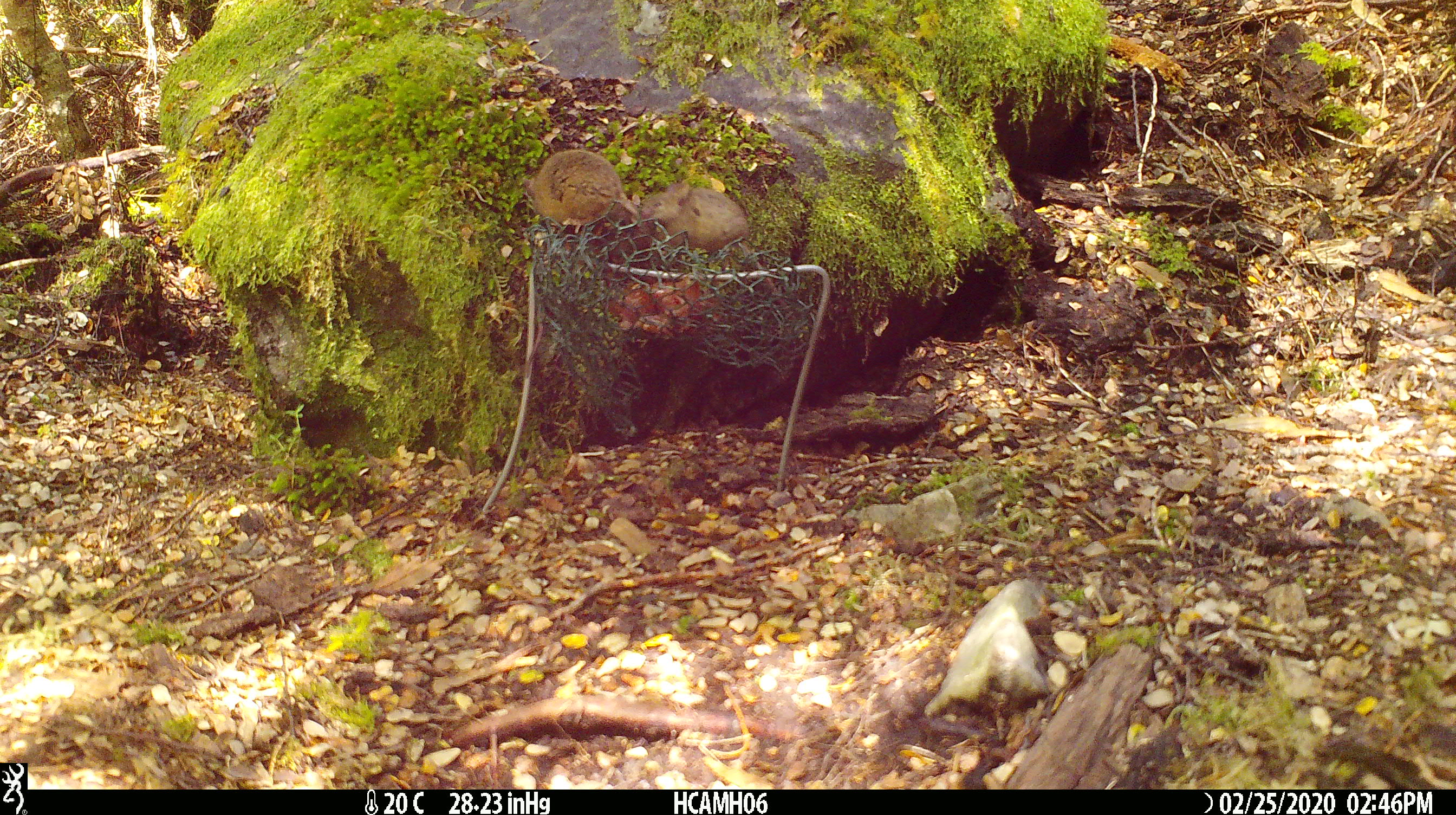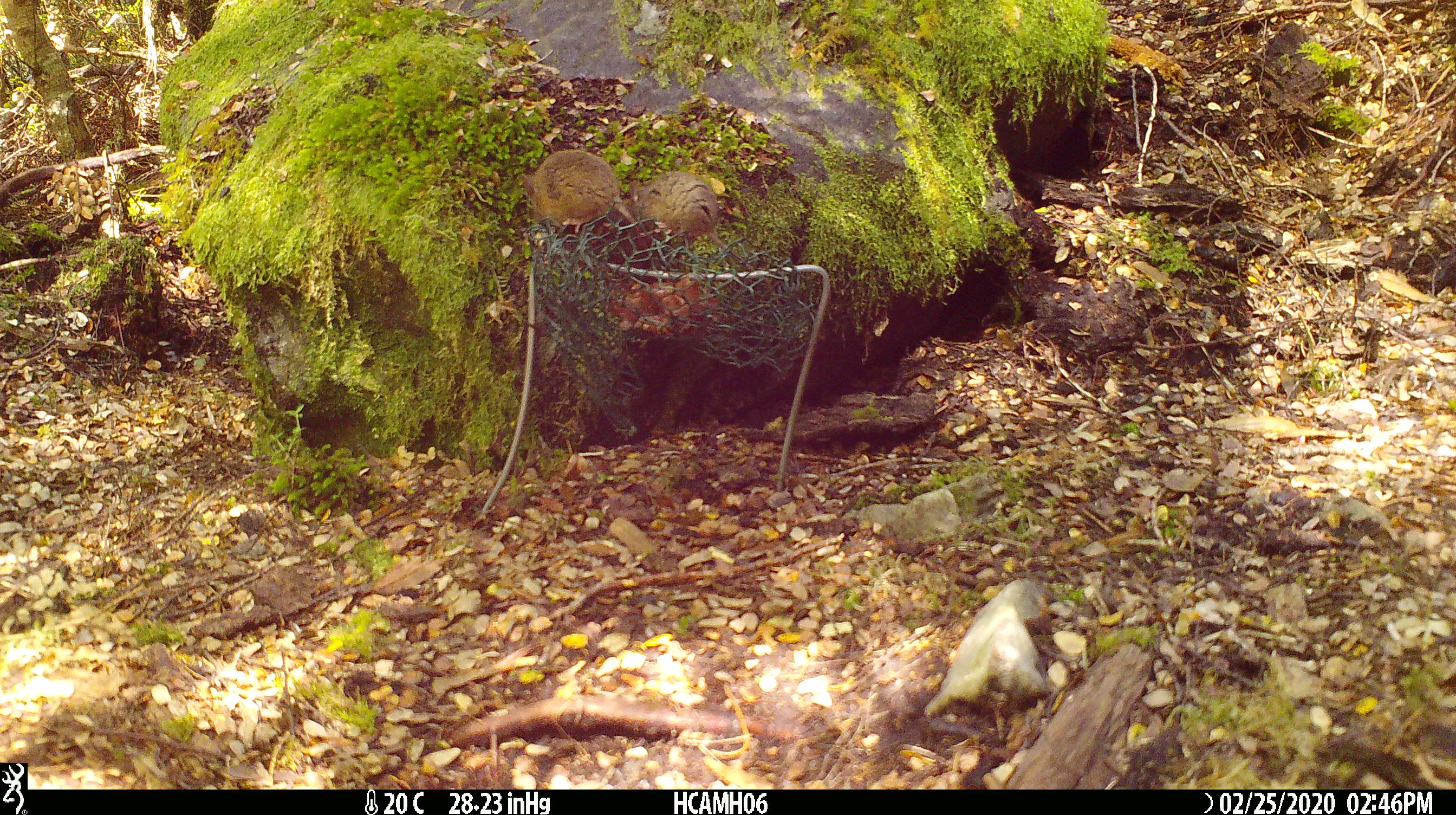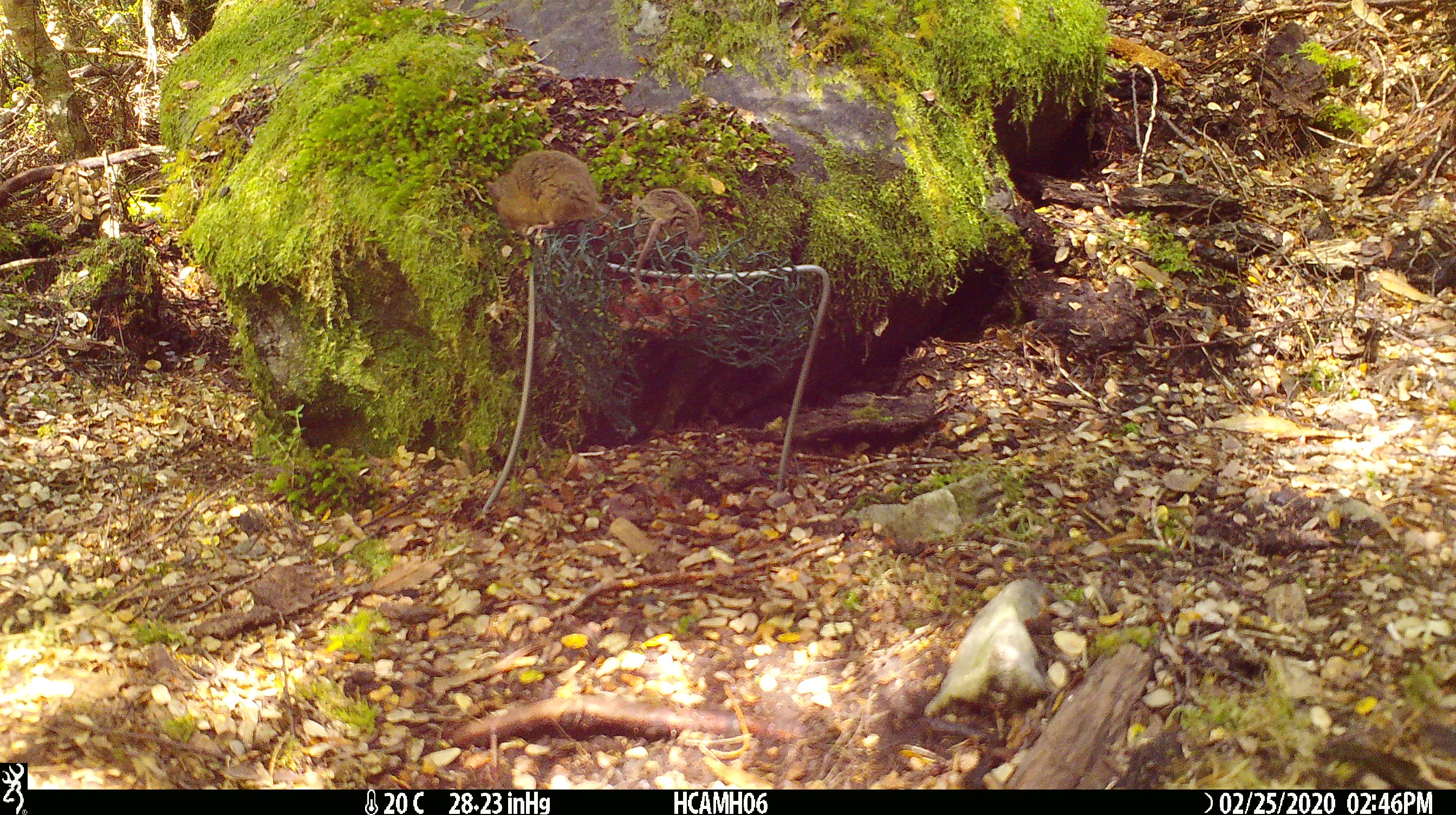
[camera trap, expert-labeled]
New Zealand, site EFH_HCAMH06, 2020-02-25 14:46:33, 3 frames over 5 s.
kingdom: Animalia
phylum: Chordata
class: Mammalia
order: Rodentia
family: Muridae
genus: Mus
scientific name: Mus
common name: mouse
Mouse (Mus).